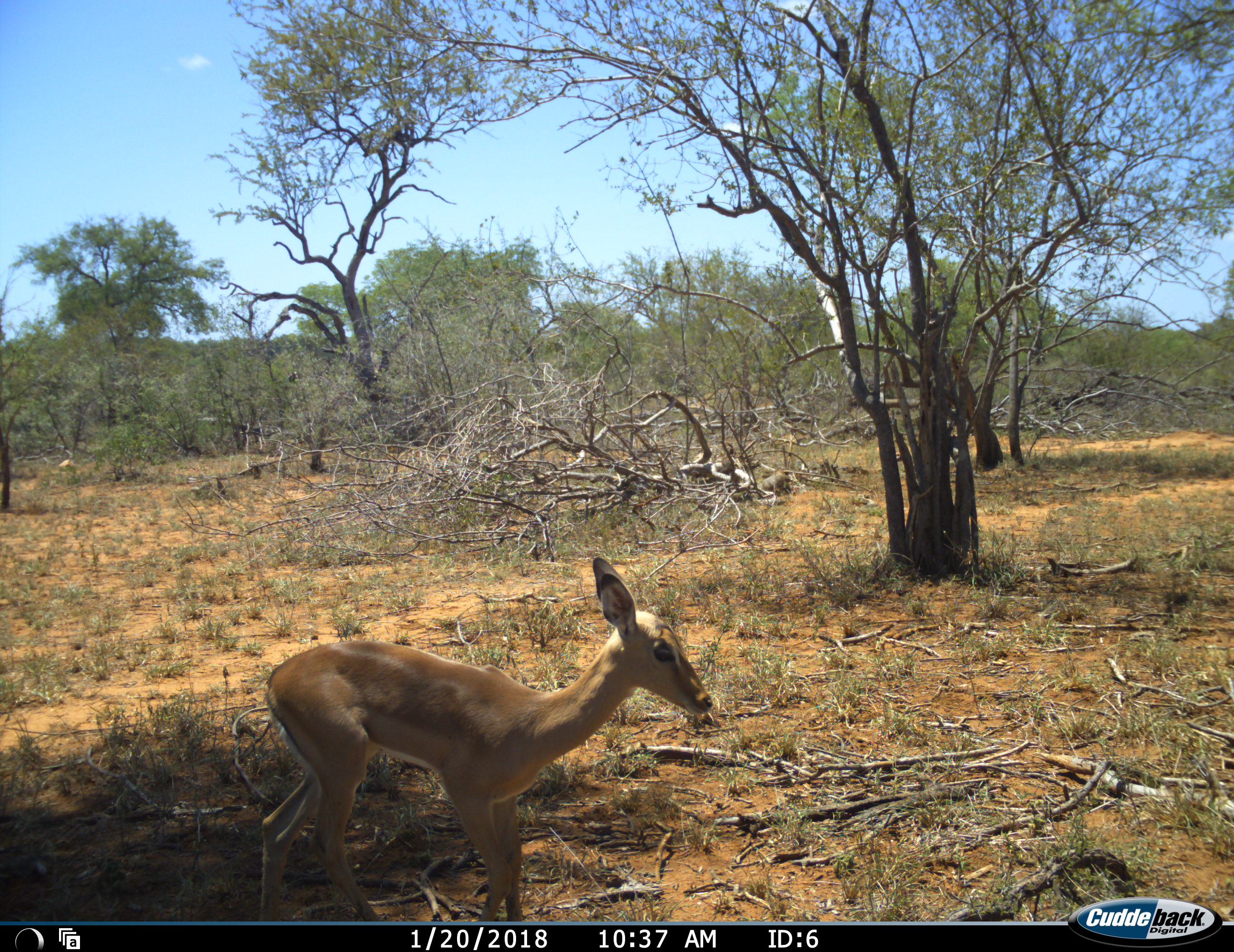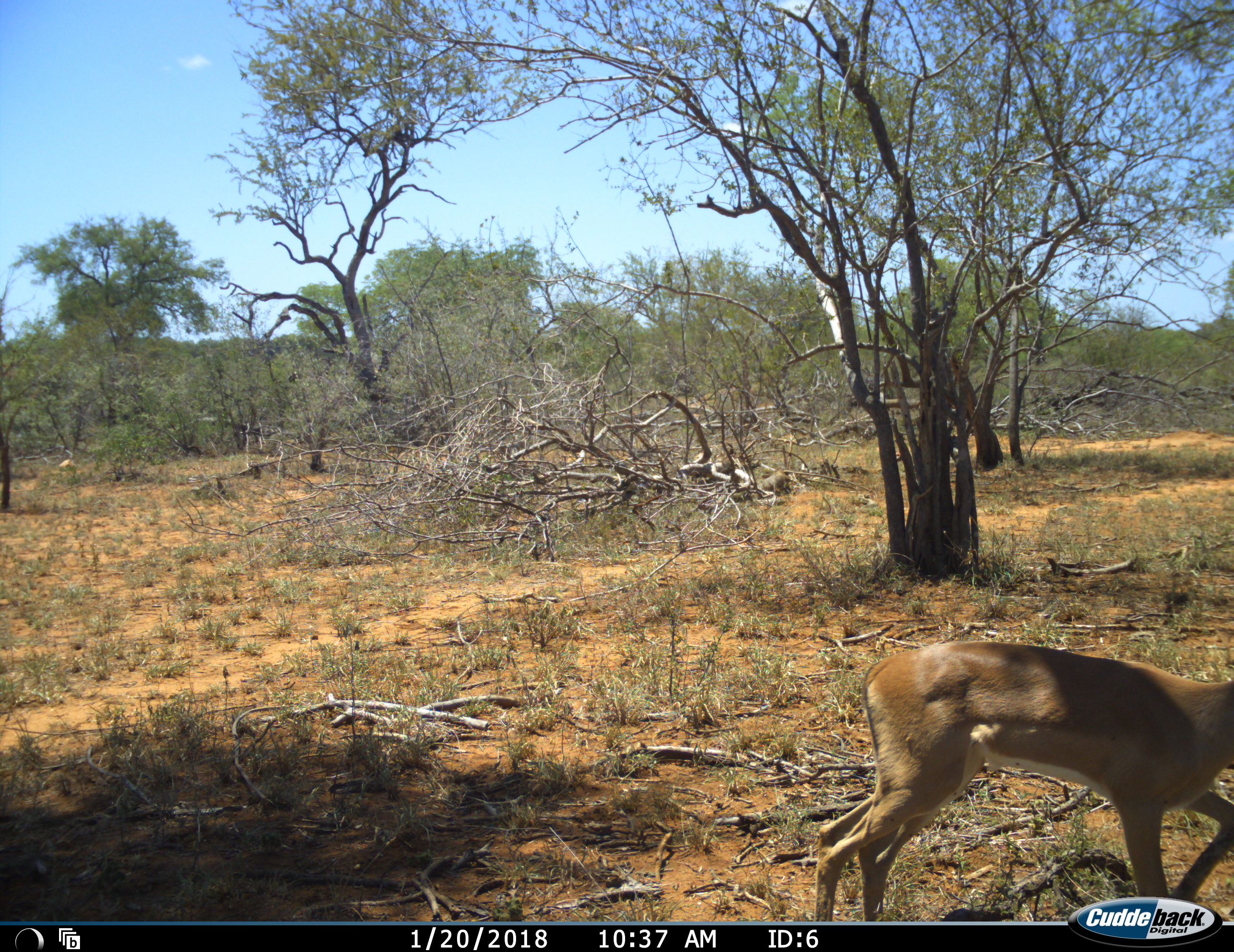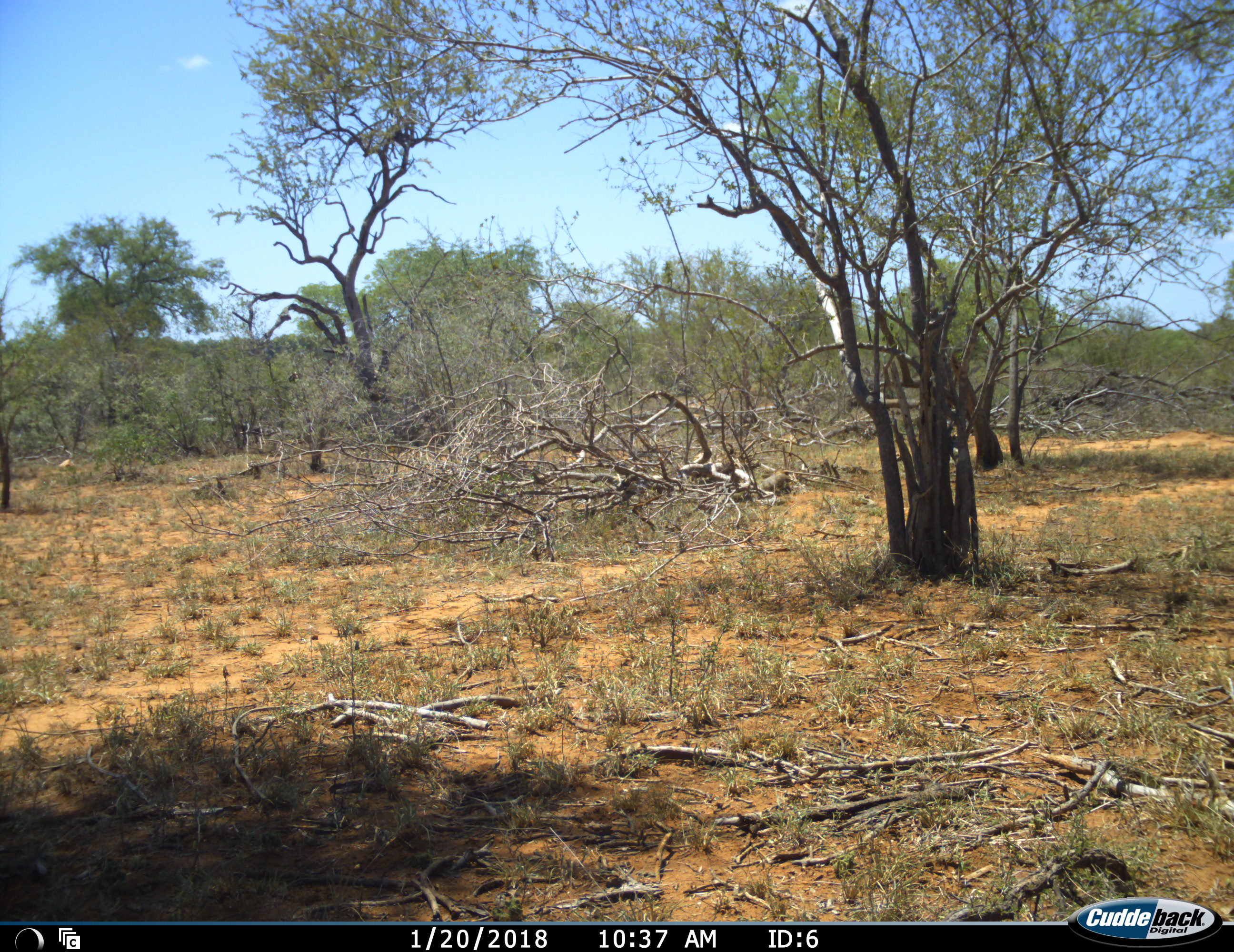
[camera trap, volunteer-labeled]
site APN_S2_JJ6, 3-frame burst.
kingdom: Animalia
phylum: Chordata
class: Mammalia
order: Artiodactyla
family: Bovidae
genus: Aepyceros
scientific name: Aepyceros melampus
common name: impala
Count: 1.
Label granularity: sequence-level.